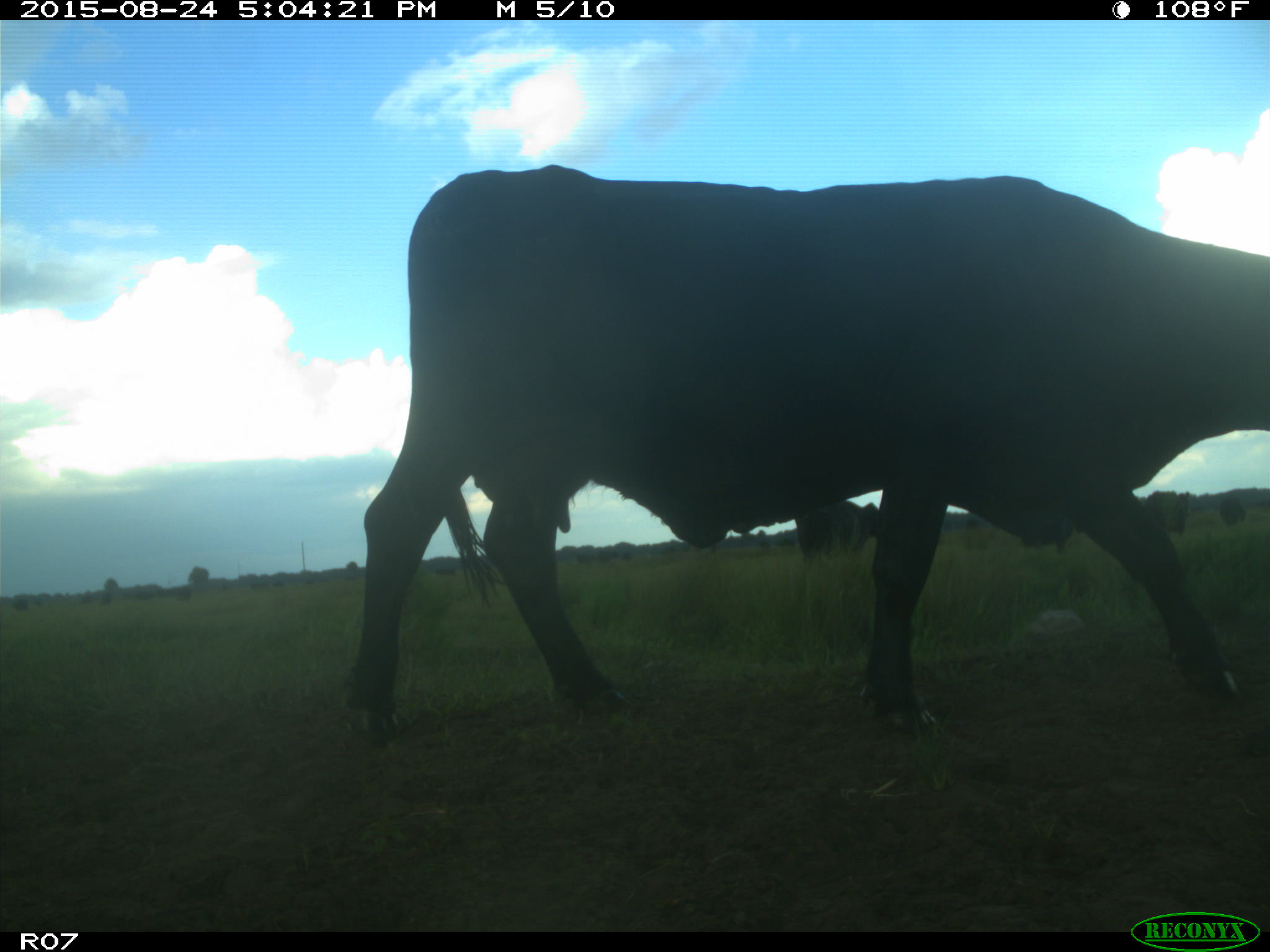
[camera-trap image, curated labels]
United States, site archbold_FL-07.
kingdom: Animalia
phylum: Chordata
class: Mammalia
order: Artiodactyla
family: Bovidae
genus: Bos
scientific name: Bos taurus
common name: domestic cow